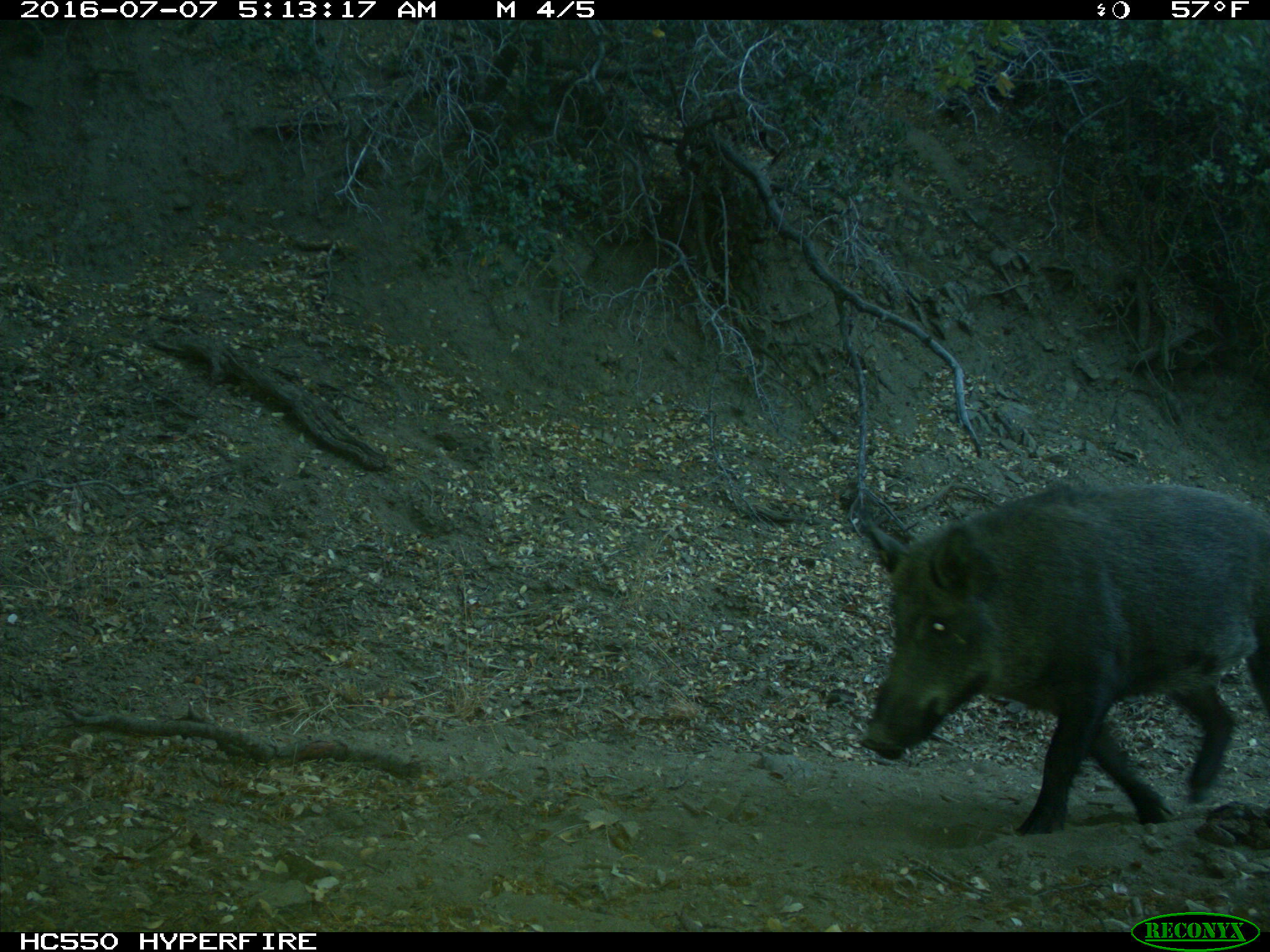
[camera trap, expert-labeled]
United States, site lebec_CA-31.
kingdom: Animalia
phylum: Chordata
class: Mammalia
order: Artiodactyla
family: Suidae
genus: Sus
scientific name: Sus scrofa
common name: wild boar